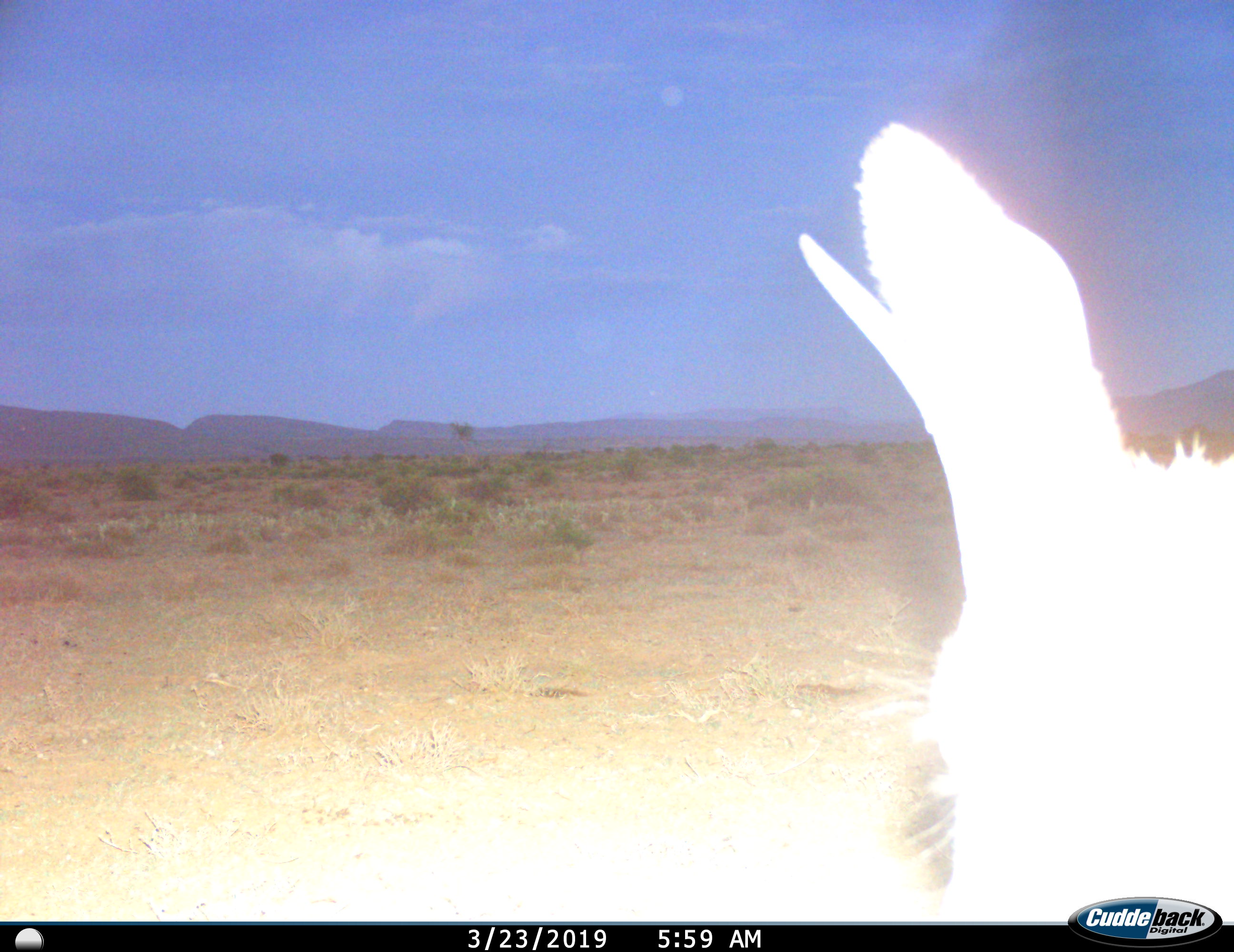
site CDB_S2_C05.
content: unidentified animal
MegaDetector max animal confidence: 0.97